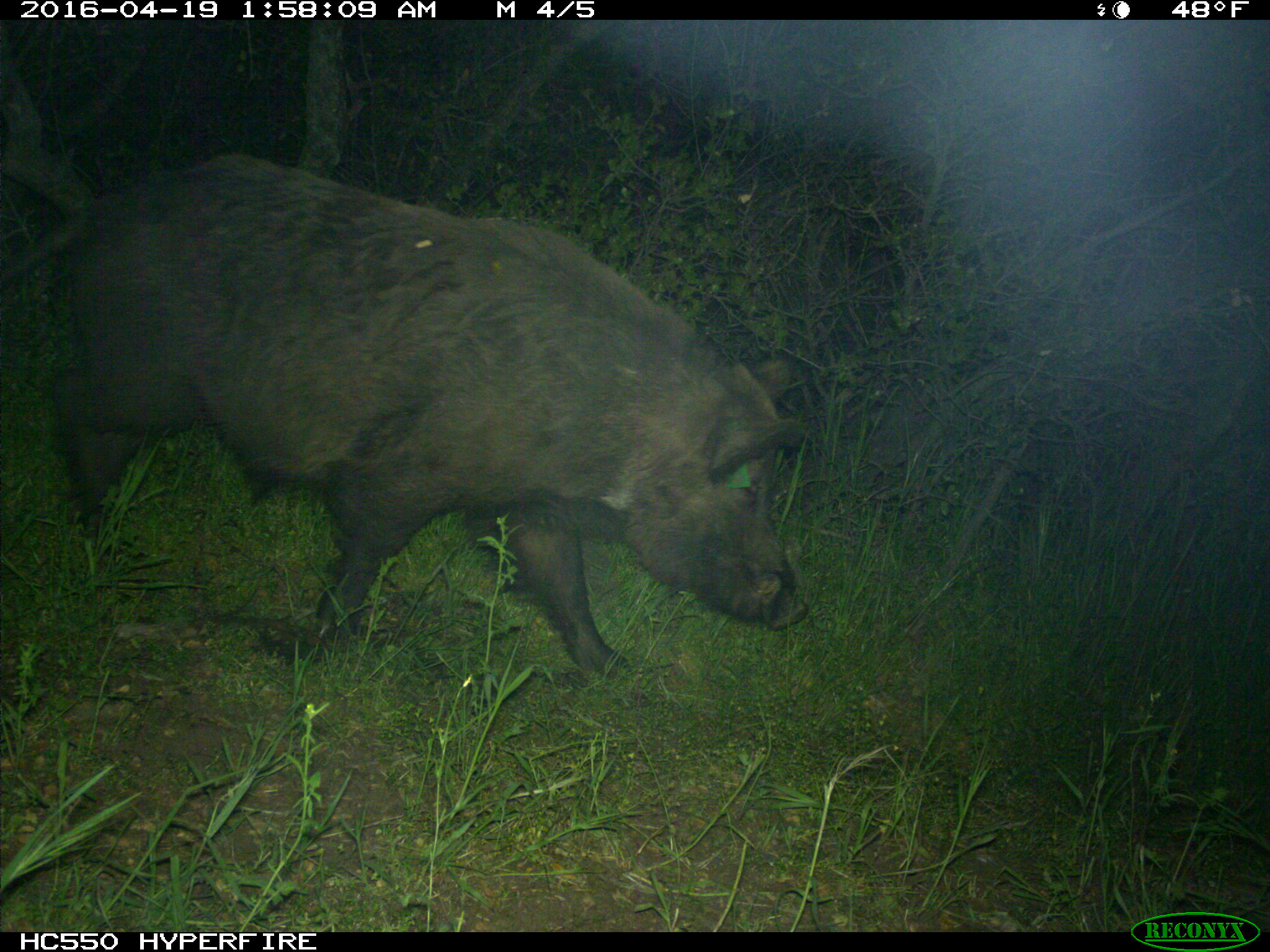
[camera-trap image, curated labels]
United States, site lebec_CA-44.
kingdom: Animalia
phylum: Chordata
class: Mammalia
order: Artiodactyla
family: Suidae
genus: Sus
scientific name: Sus scrofa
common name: wild boar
Sus scrofa (wild boar).